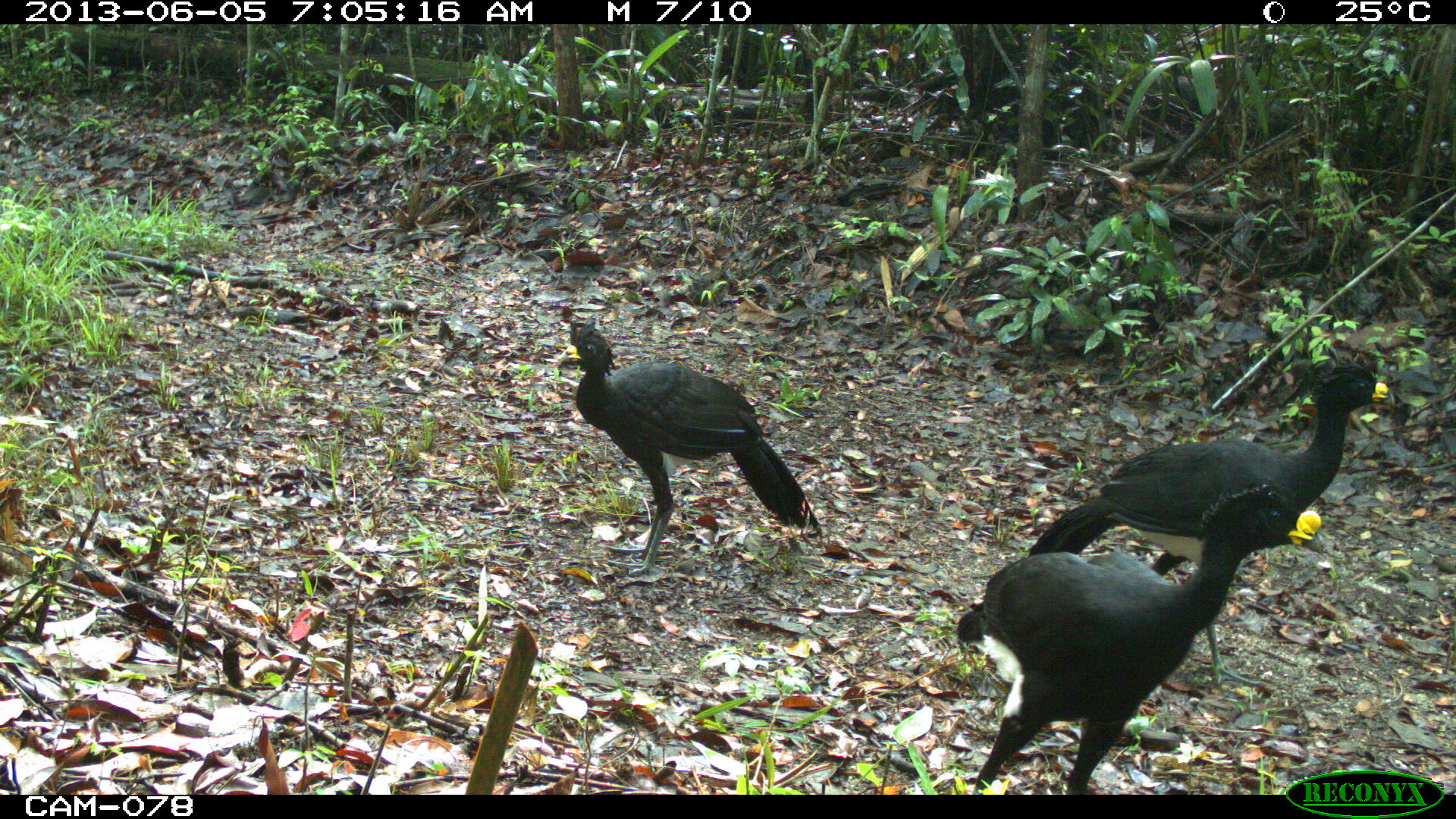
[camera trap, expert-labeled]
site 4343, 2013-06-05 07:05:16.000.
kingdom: Animalia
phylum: Chordata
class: Aves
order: Galliformes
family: Cracidae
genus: Crax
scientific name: Crax rubra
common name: great curassow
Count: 3.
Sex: male.